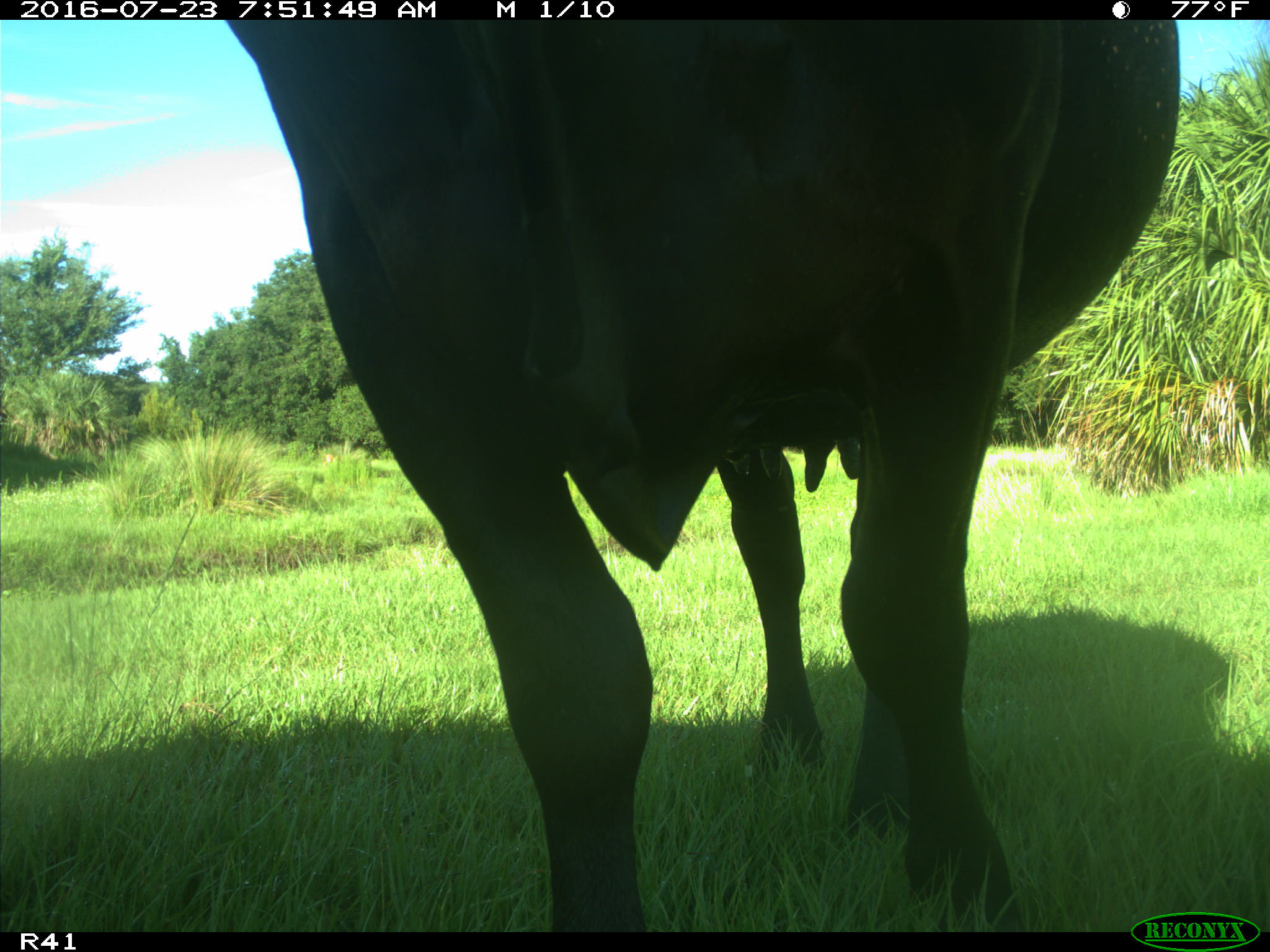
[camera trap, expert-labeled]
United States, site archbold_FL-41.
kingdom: Animalia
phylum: Chordata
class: Mammalia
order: Artiodactyla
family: Bovidae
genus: Bos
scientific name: Bos taurus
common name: domestic cow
Bos taurus (domestic cow).